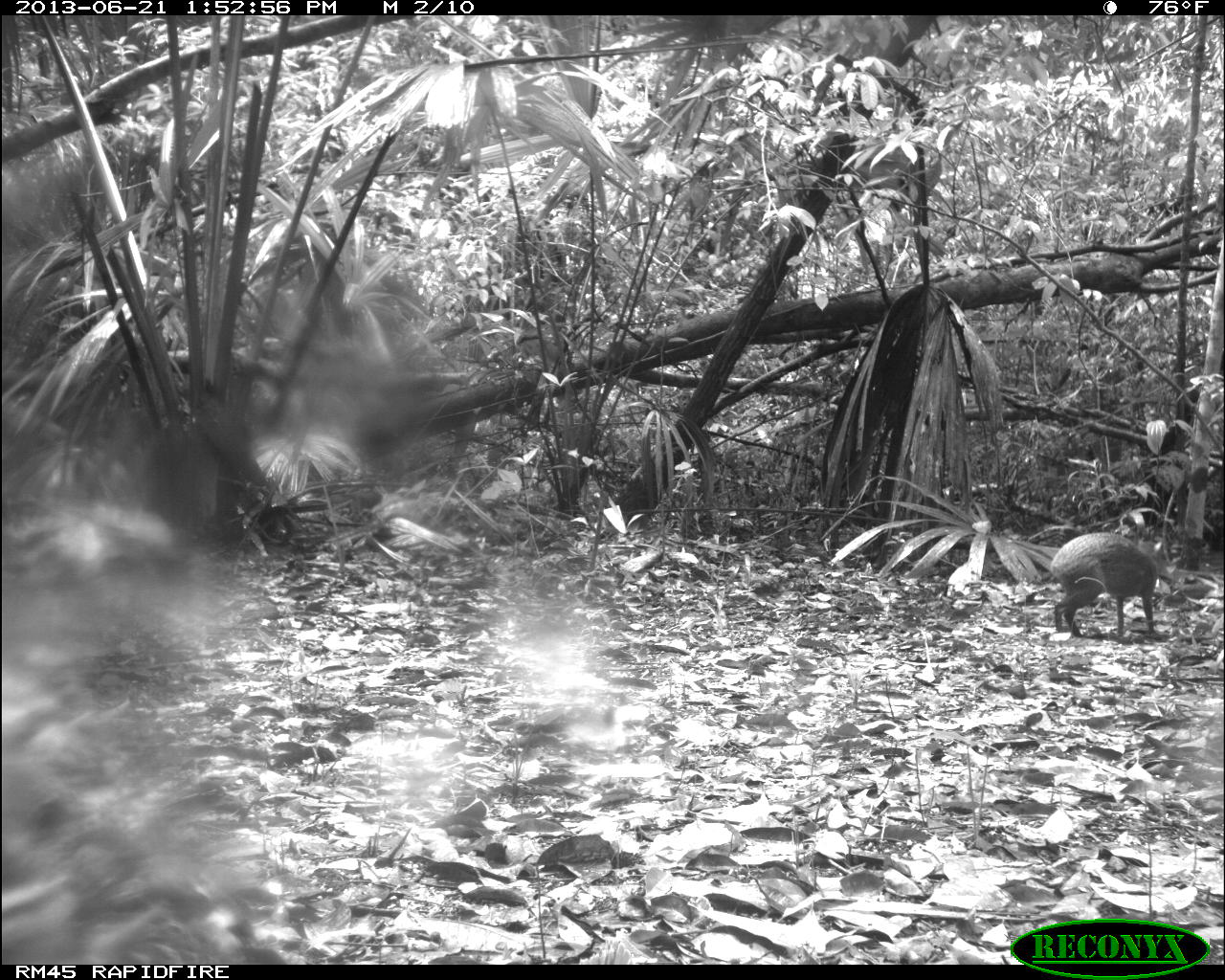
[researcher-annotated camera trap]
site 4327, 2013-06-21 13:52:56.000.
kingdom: Animalia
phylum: Chordata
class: Mammalia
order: Rodentia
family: Dasyproctidae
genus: Dasyprocta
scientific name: Dasyprocta punctata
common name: central american agouti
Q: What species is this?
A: Dasyprocta punctata (central american agouti).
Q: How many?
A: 1.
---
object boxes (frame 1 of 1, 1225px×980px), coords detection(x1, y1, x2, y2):
dasyprocta punctata: detection(1045, 529, 1169, 640)